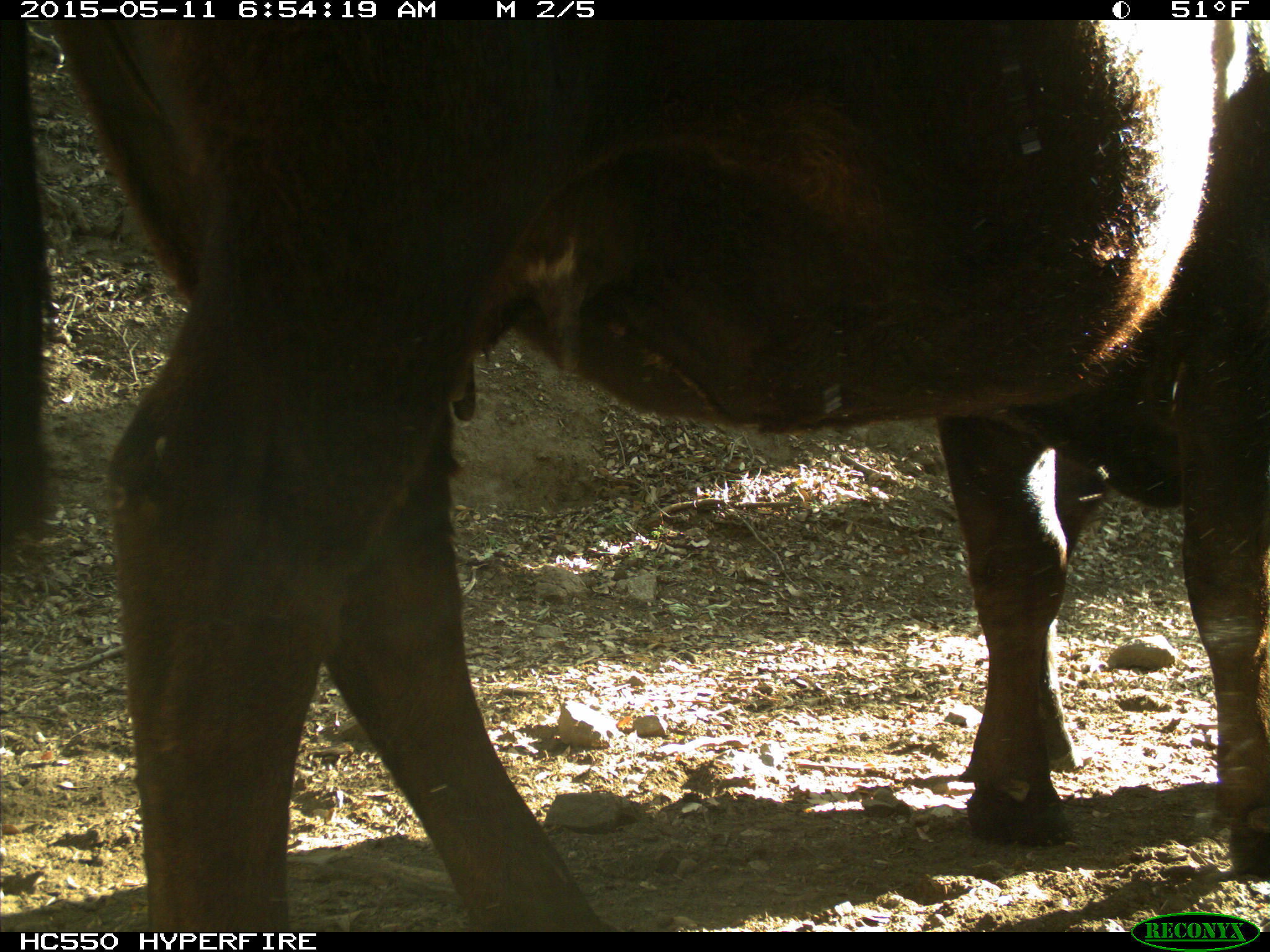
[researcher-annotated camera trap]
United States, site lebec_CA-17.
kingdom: Animalia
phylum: Chordata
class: Mammalia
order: Artiodactyla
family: Bovidae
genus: Bos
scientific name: Bos taurus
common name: domestic cow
Bos taurus (domestic cow).